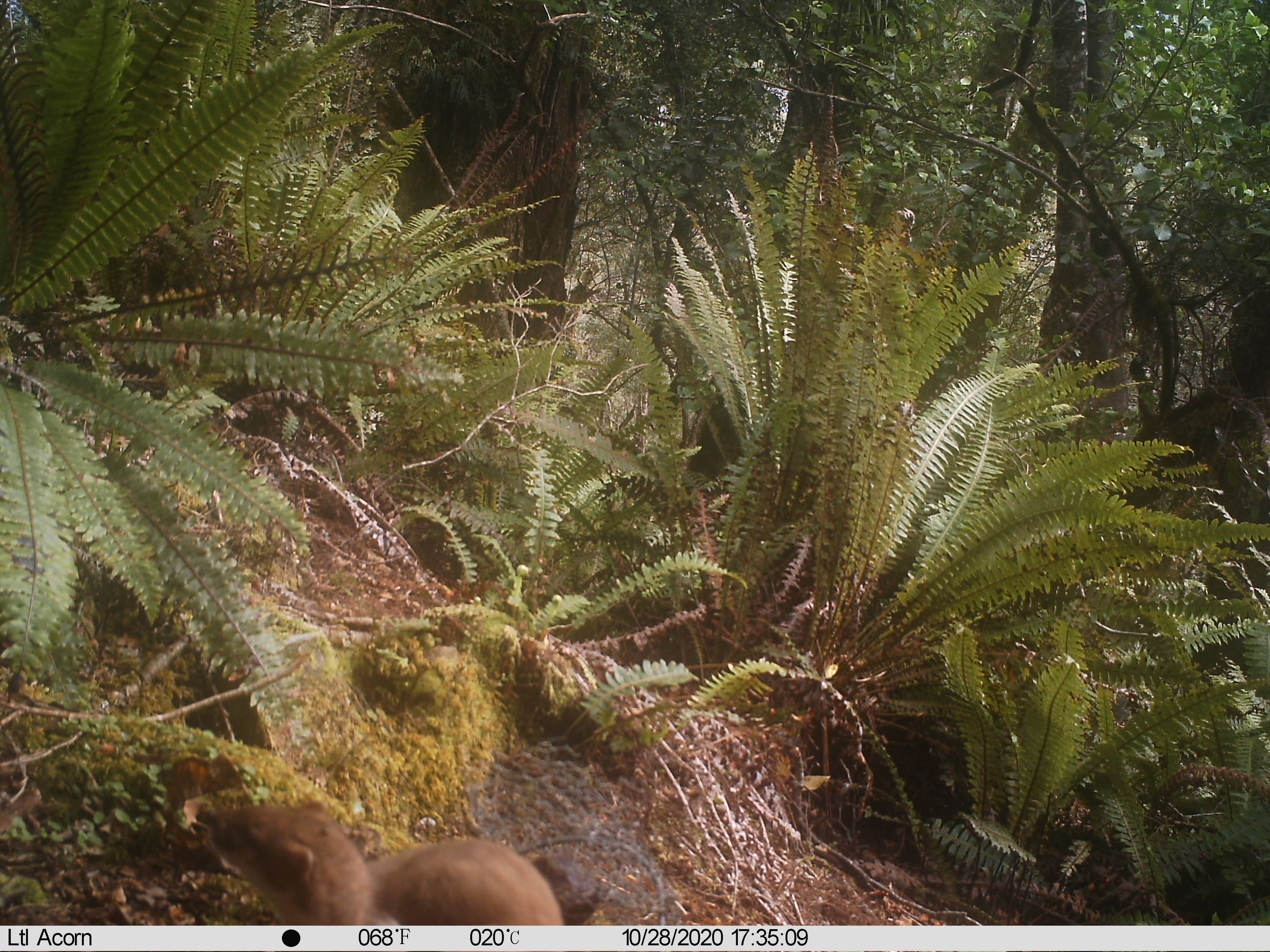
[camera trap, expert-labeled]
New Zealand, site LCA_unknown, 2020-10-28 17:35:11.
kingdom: Animalia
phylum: Chordata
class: Mammalia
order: Carnivora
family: Mustelidae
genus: Mustela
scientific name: Mustela erminea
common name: stoat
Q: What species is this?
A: Stoat (Mustela erminea).